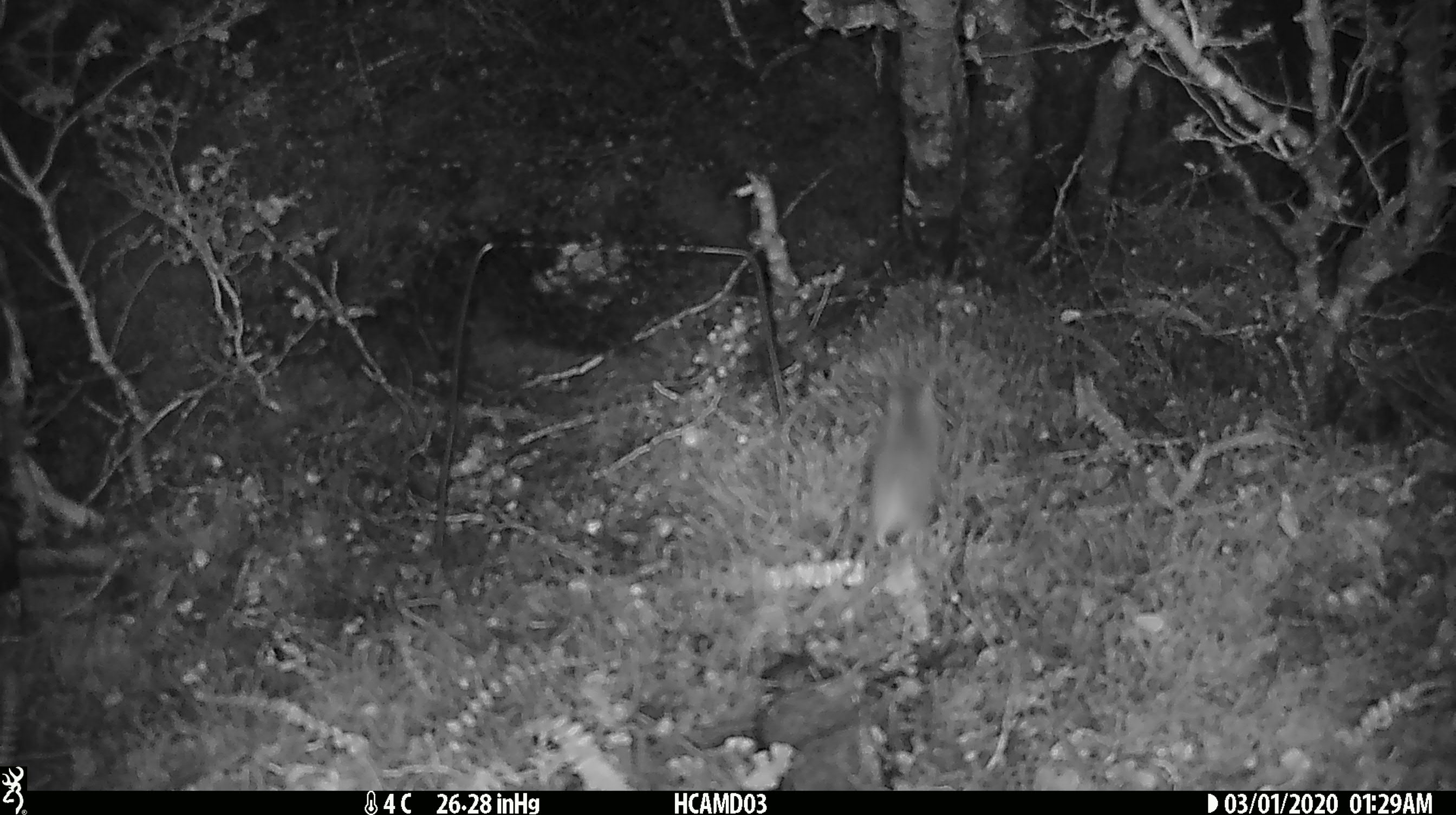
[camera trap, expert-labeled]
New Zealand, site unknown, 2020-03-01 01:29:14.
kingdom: Animalia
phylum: Chordata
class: Mammalia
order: Rodentia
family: Muridae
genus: Mus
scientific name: Mus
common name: mouse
Mouse (Mus).